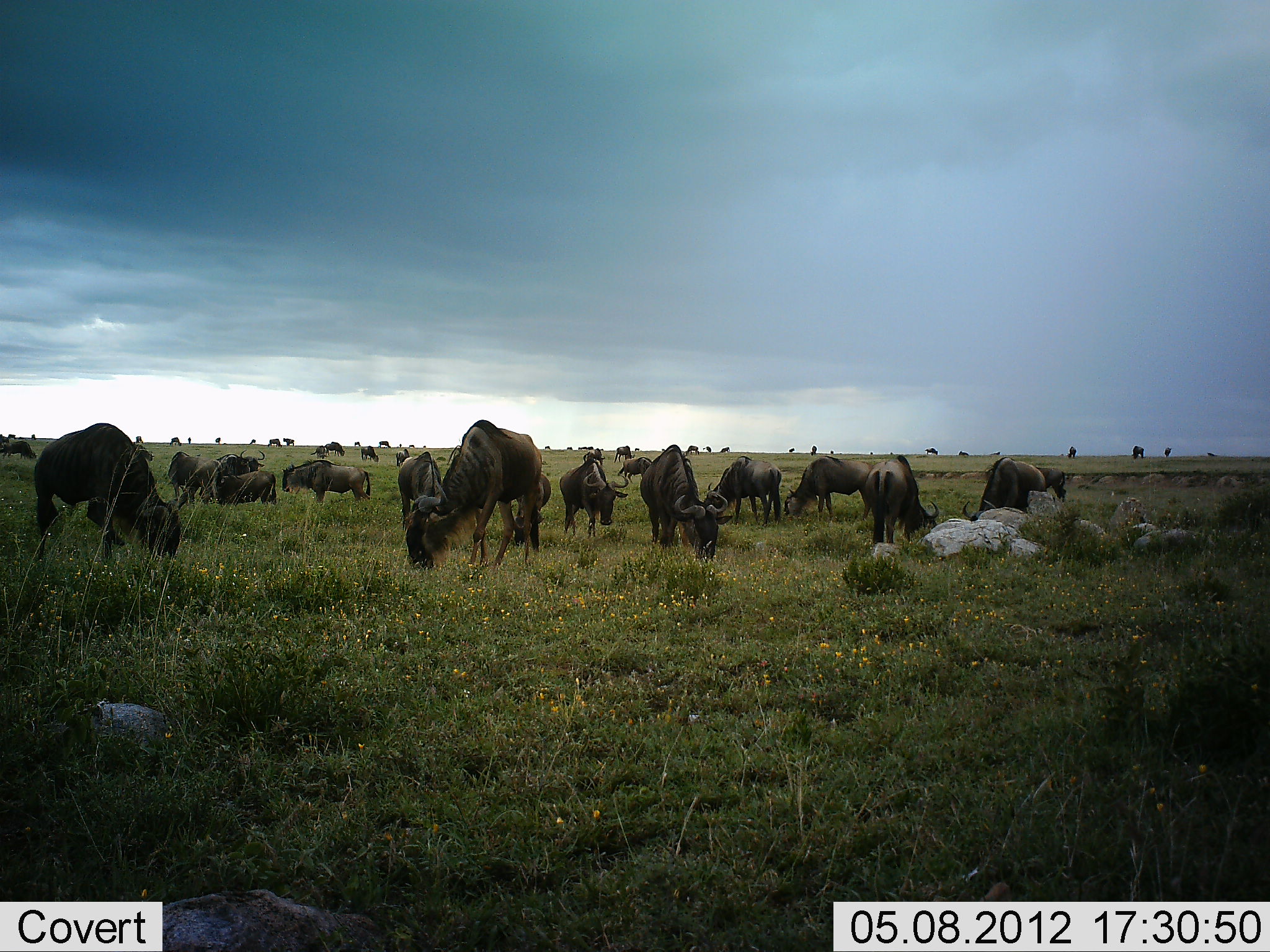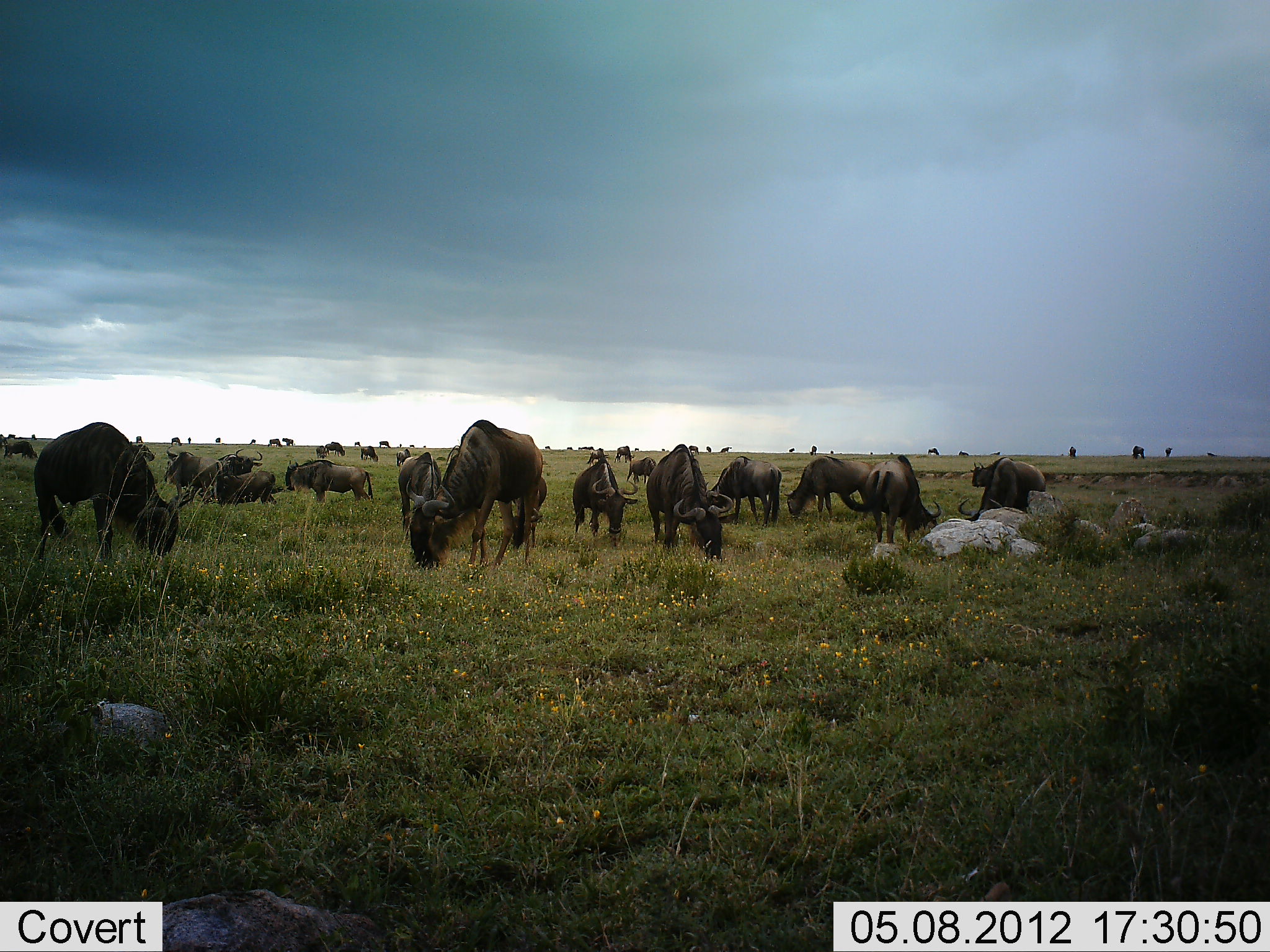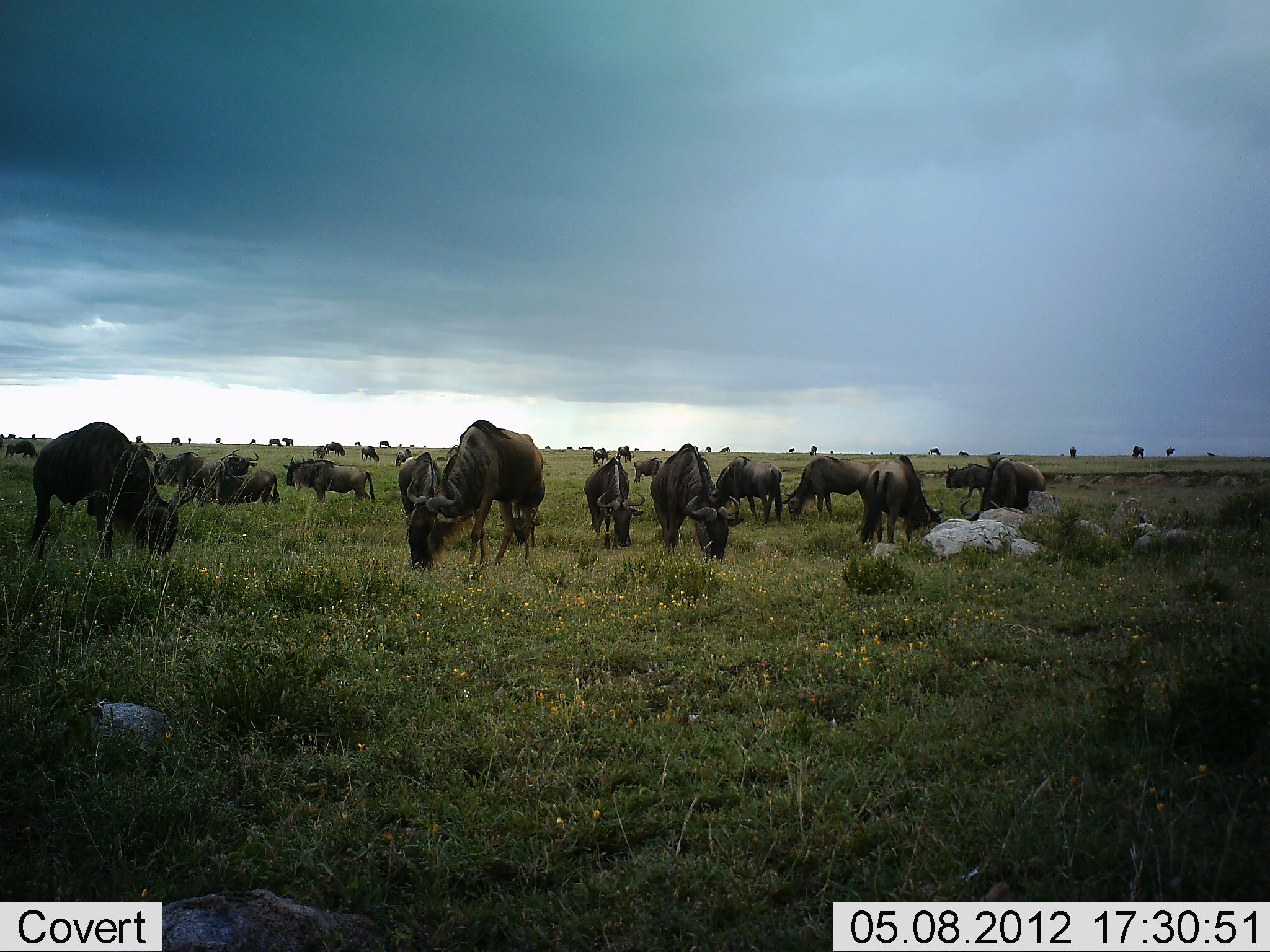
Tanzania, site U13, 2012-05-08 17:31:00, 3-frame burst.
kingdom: Animalia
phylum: Chordata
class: Mammalia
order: Artiodactyla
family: Bovidae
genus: Connochaetes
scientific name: Connochaetes taurinus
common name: blue wildebeest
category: wildebeest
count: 11-50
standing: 50%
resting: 0%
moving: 10%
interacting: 0%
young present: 0%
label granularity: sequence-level